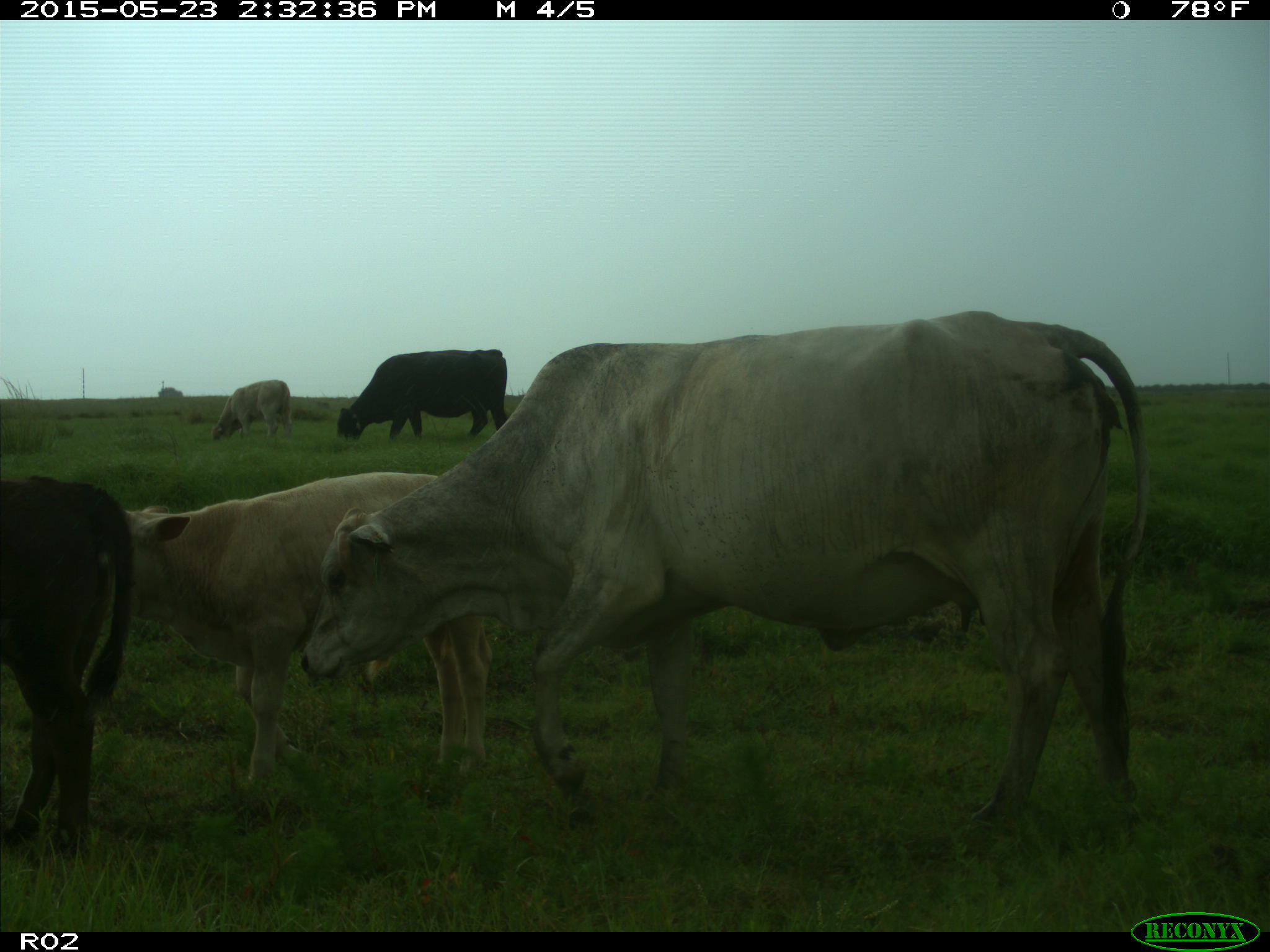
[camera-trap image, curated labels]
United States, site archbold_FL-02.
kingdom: Animalia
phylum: Chordata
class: Mammalia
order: Artiodactyla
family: Bovidae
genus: Bos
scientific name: Bos taurus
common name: domestic cow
Bos taurus (domestic cow).